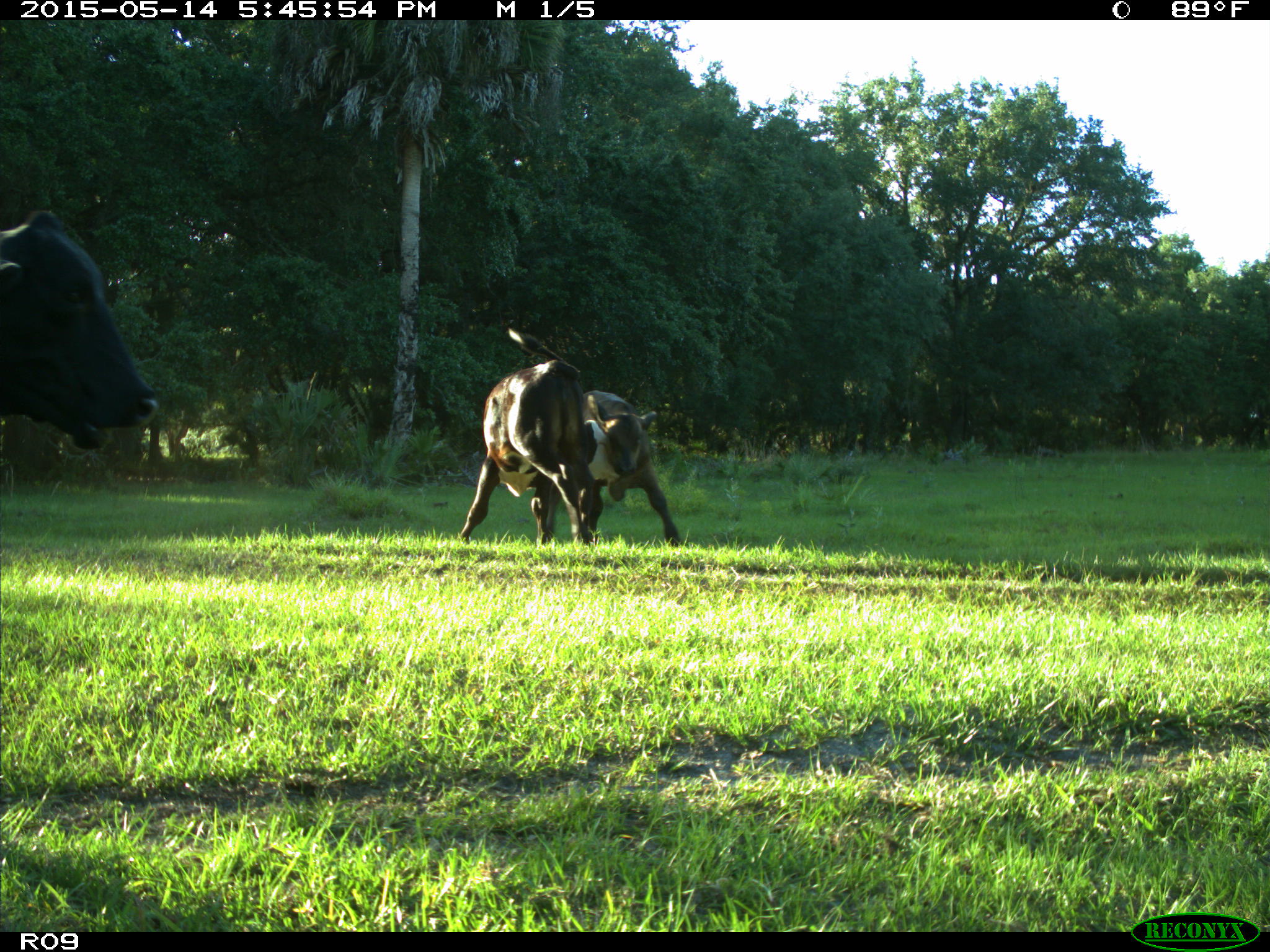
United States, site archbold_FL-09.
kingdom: Animalia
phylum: Chordata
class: Mammalia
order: Artiodactyla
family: Bovidae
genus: Bos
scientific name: Bos taurus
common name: domestic cow